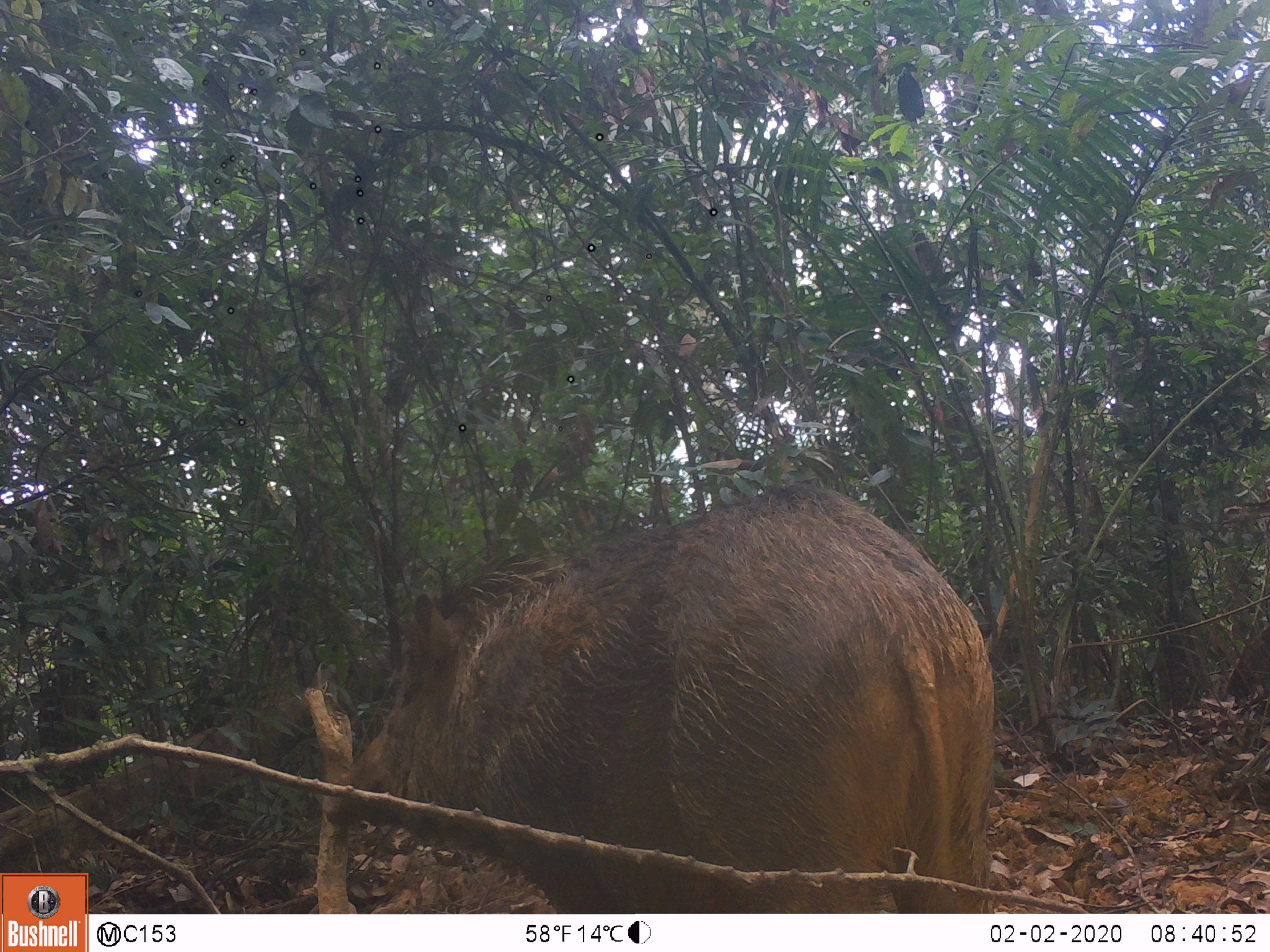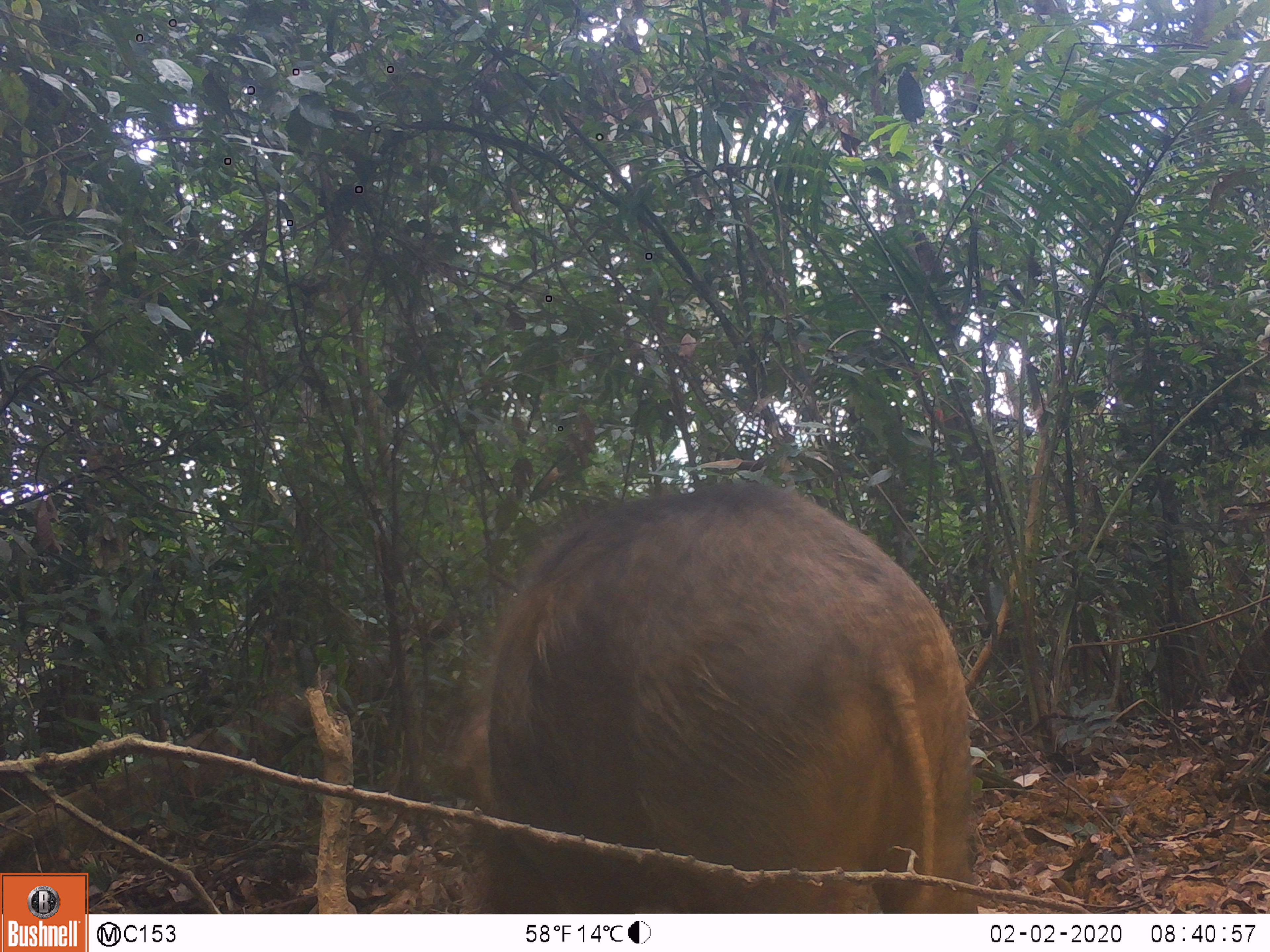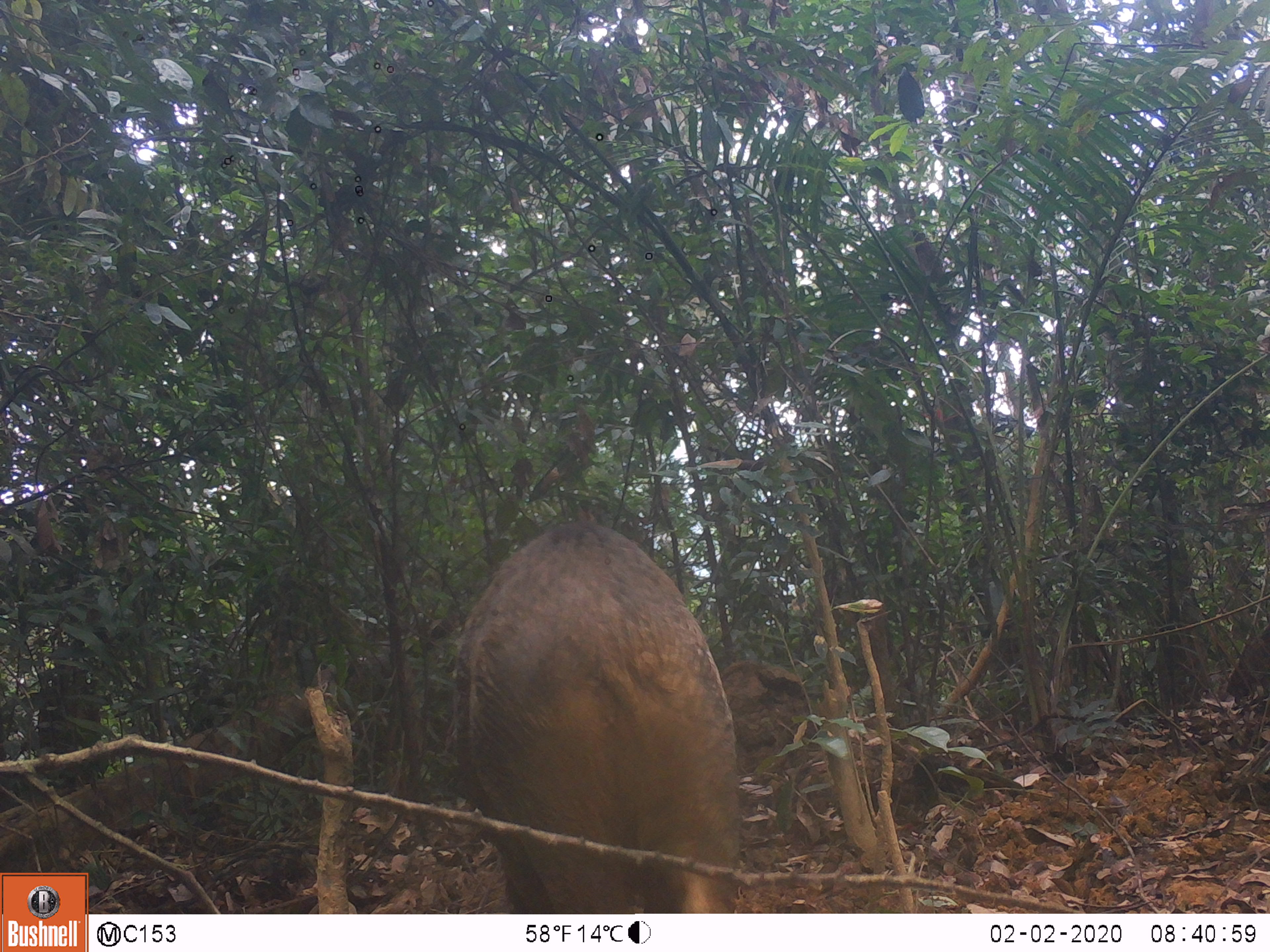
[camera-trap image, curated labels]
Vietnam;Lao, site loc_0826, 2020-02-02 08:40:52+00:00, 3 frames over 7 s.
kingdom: Animalia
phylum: Chordata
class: Mammalia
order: Artiodactyla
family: Suidae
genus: Sus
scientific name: Sus scrofa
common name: eurasian wild pig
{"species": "eurasian wild pig (Sus scrofa)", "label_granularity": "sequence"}